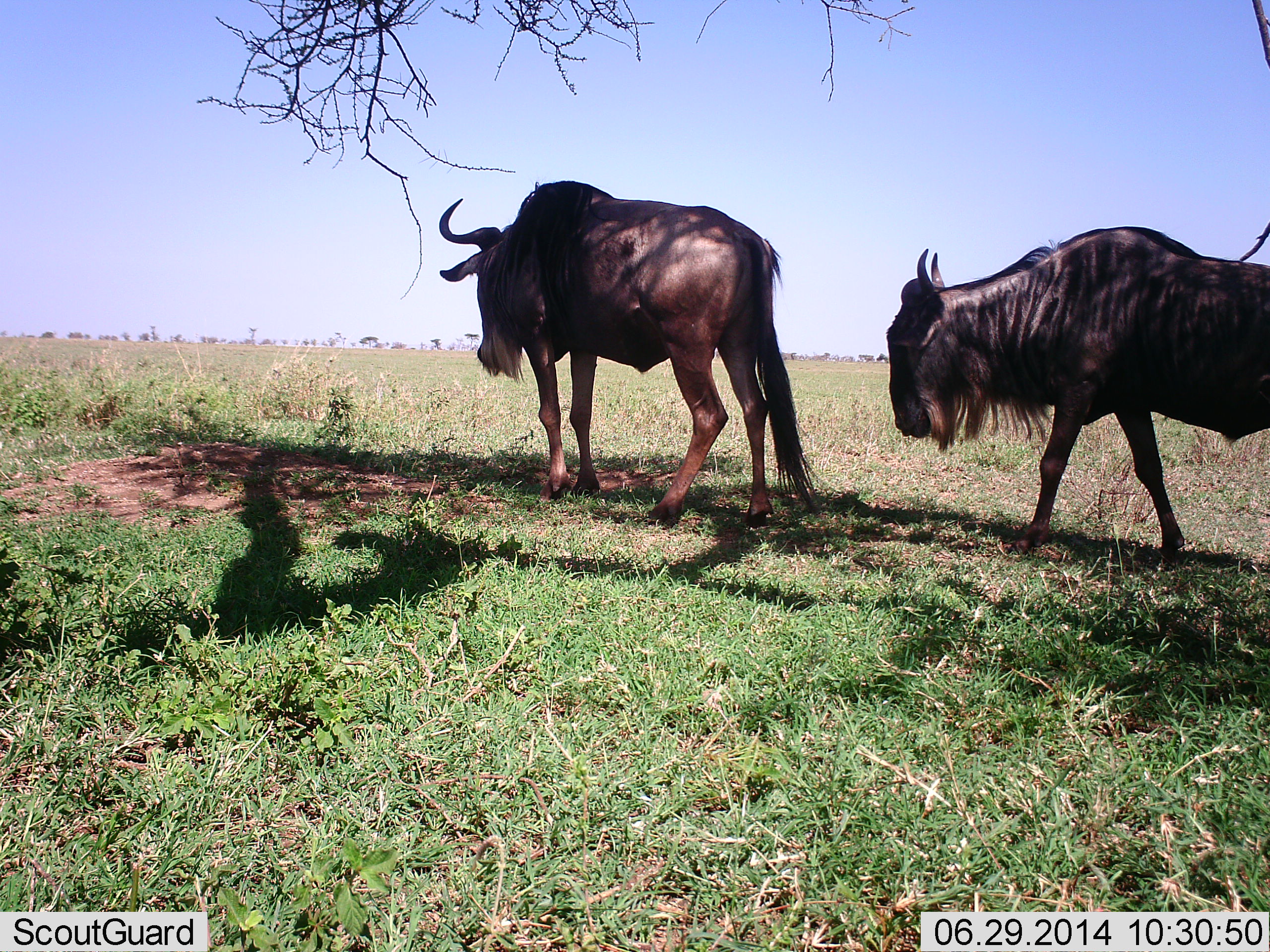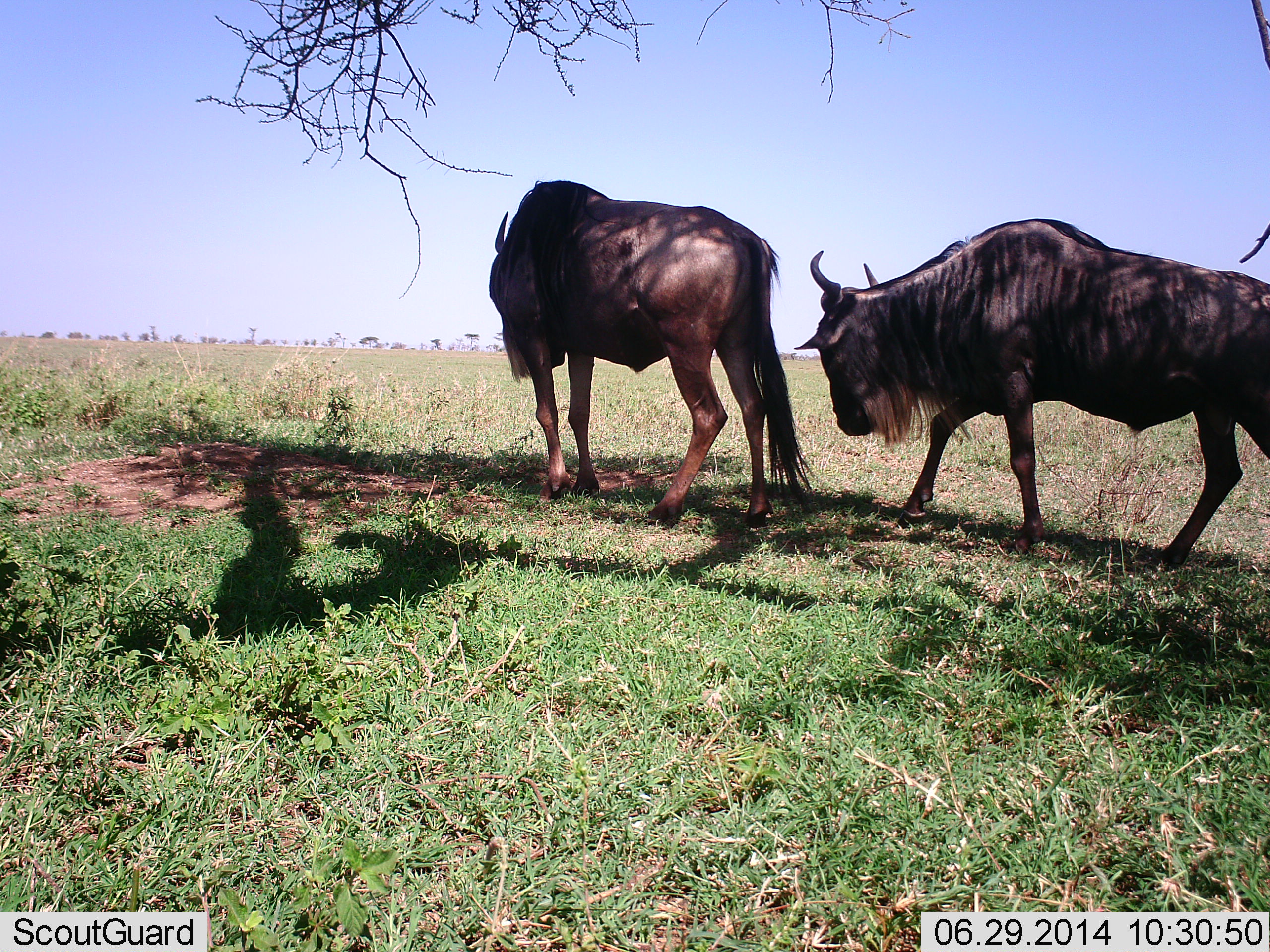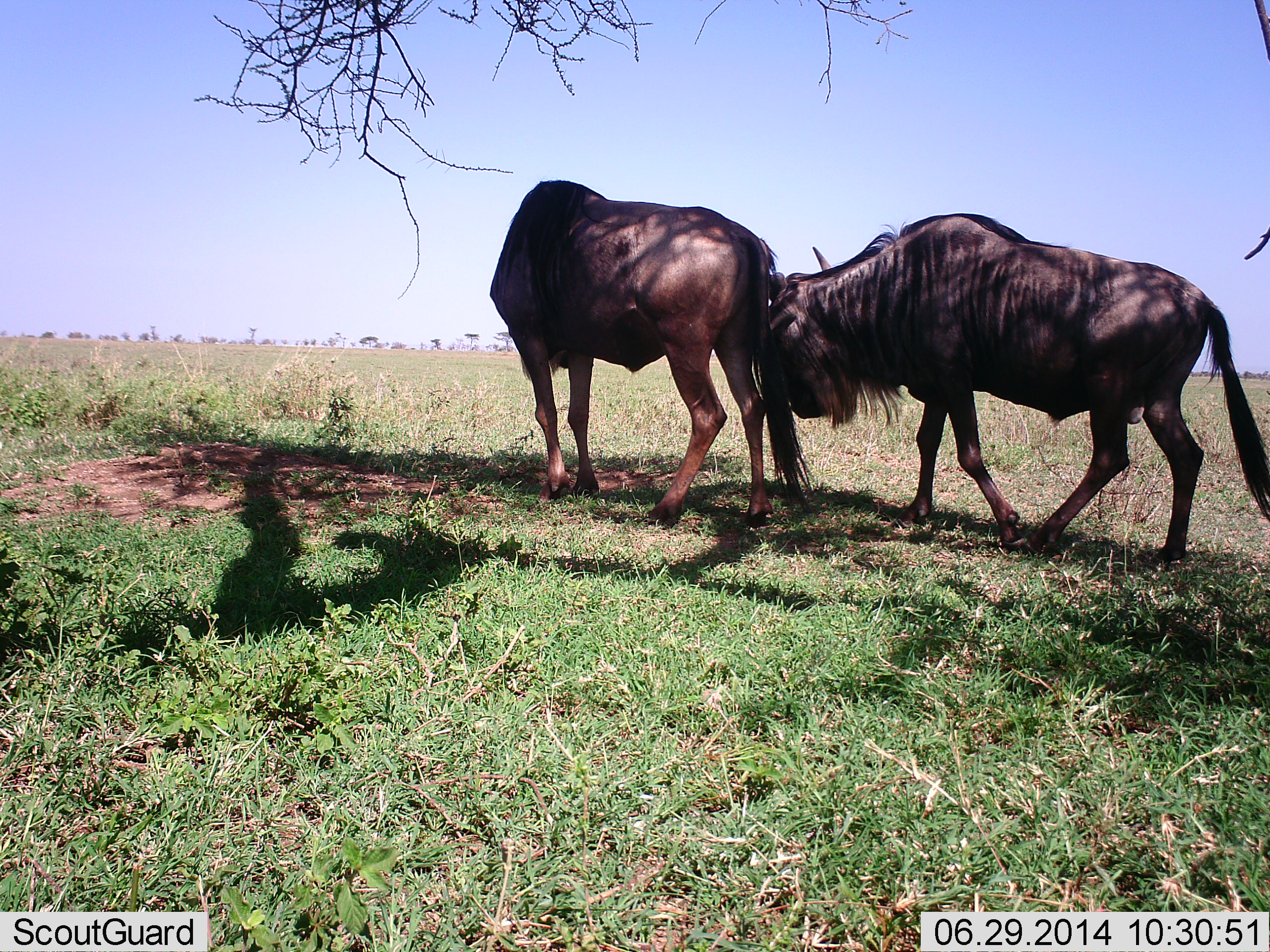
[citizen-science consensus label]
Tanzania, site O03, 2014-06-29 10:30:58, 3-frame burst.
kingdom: Animalia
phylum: Chordata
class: Mammalia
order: Artiodactyla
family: Bovidae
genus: Connochaetes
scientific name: Connochaetes taurinus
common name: blue wildebeest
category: wildebeest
Wildebeest (blue wildebeest) (Connochaetes taurinus), count 2. Behavior (volunteer vote fractions): standing 60%, resting 0%, moving 50%, interacting 40%. Young present (vote fraction): 0%. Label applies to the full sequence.